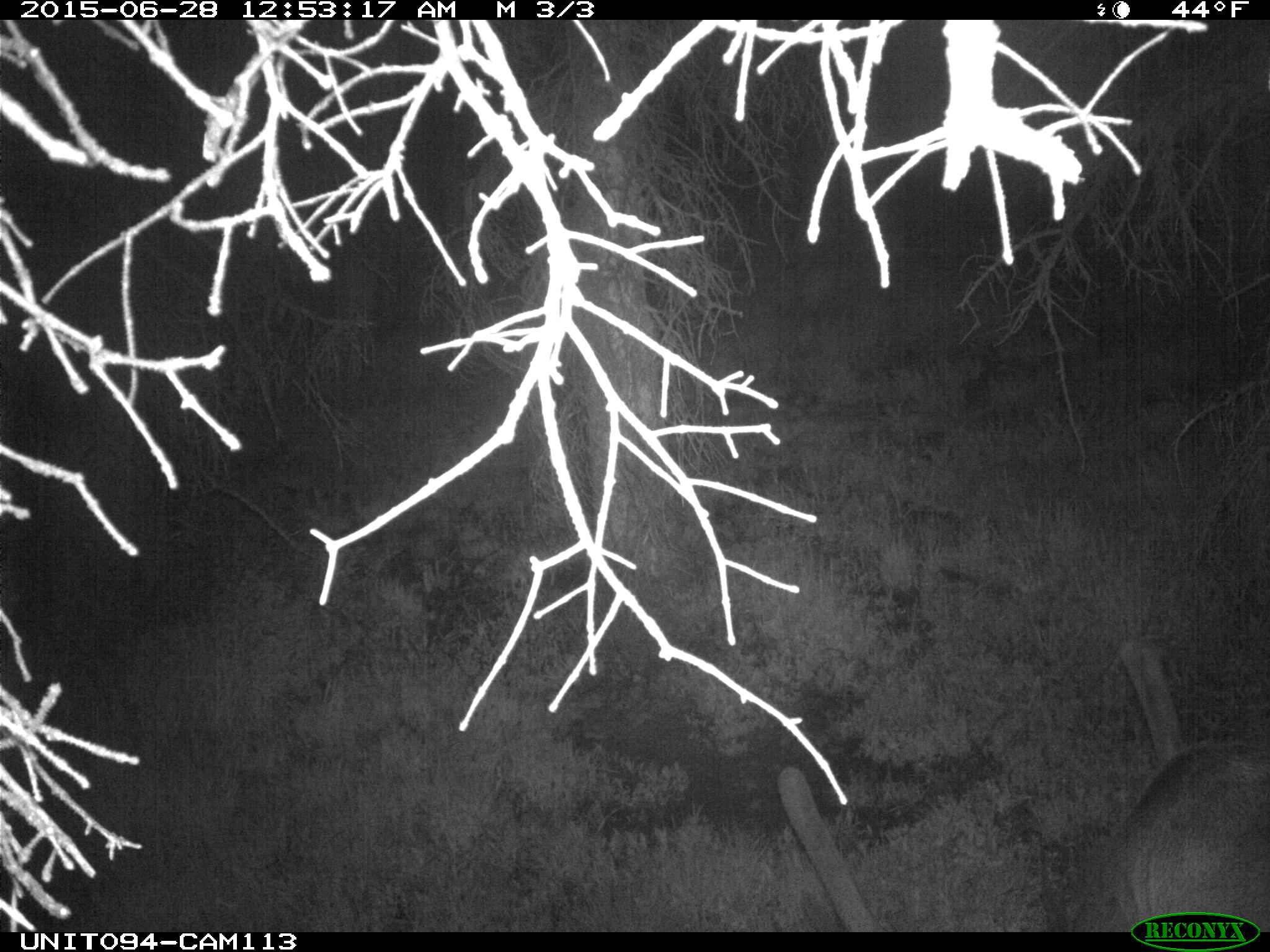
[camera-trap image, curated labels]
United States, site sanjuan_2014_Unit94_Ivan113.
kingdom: Animalia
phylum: Chordata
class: Mammalia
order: Artiodactyla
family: Cervidae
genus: Cervus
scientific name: Cervus elaphus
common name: red deer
Cervus elaphus (red deer).